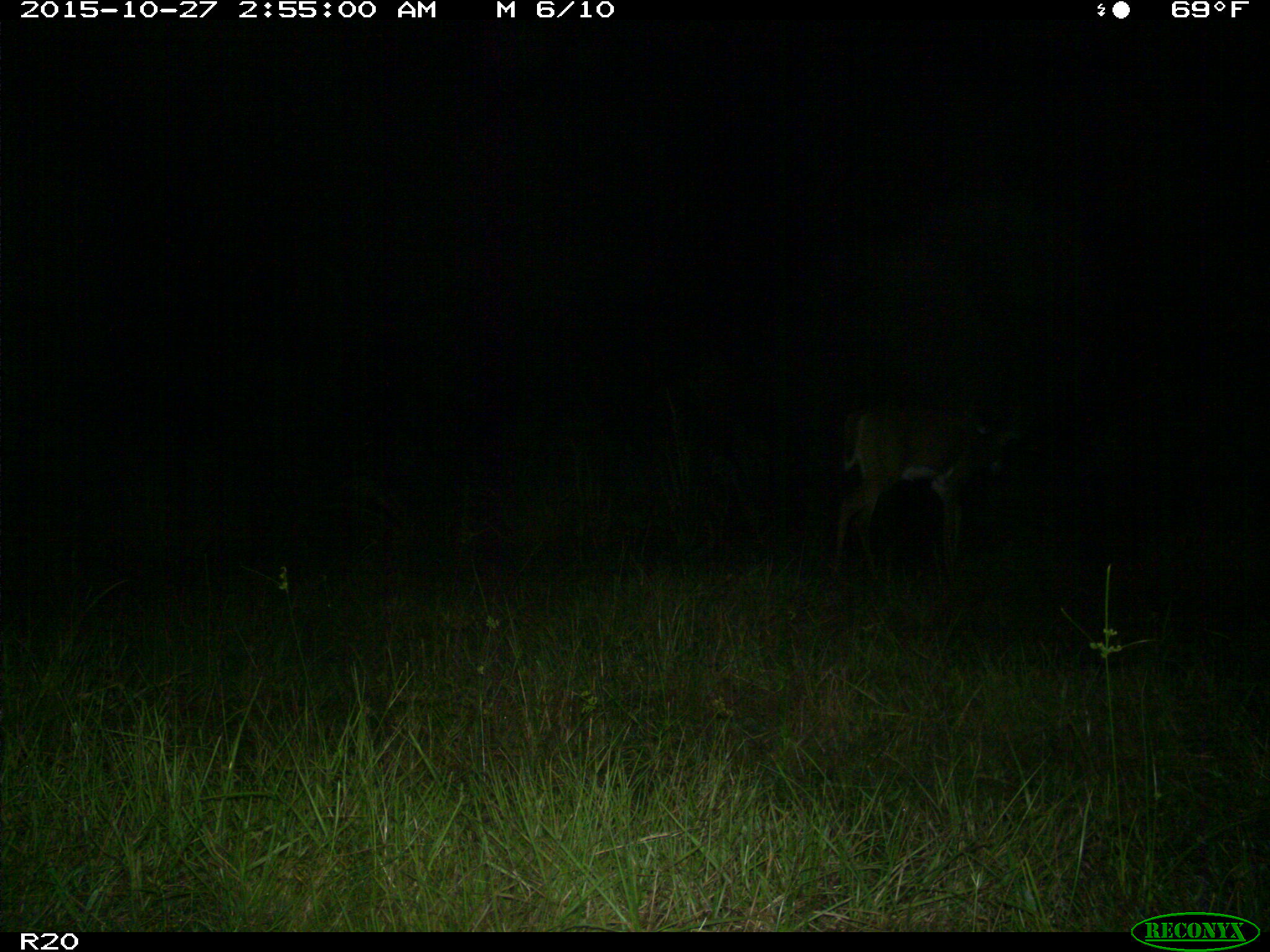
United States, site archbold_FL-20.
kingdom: Animalia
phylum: Chordata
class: Mammalia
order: Artiodactyla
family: Cervidae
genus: Odocoileus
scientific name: Odocoileus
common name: deer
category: unidentified deer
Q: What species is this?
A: Unidentified deer (deer) (Odocoileus).